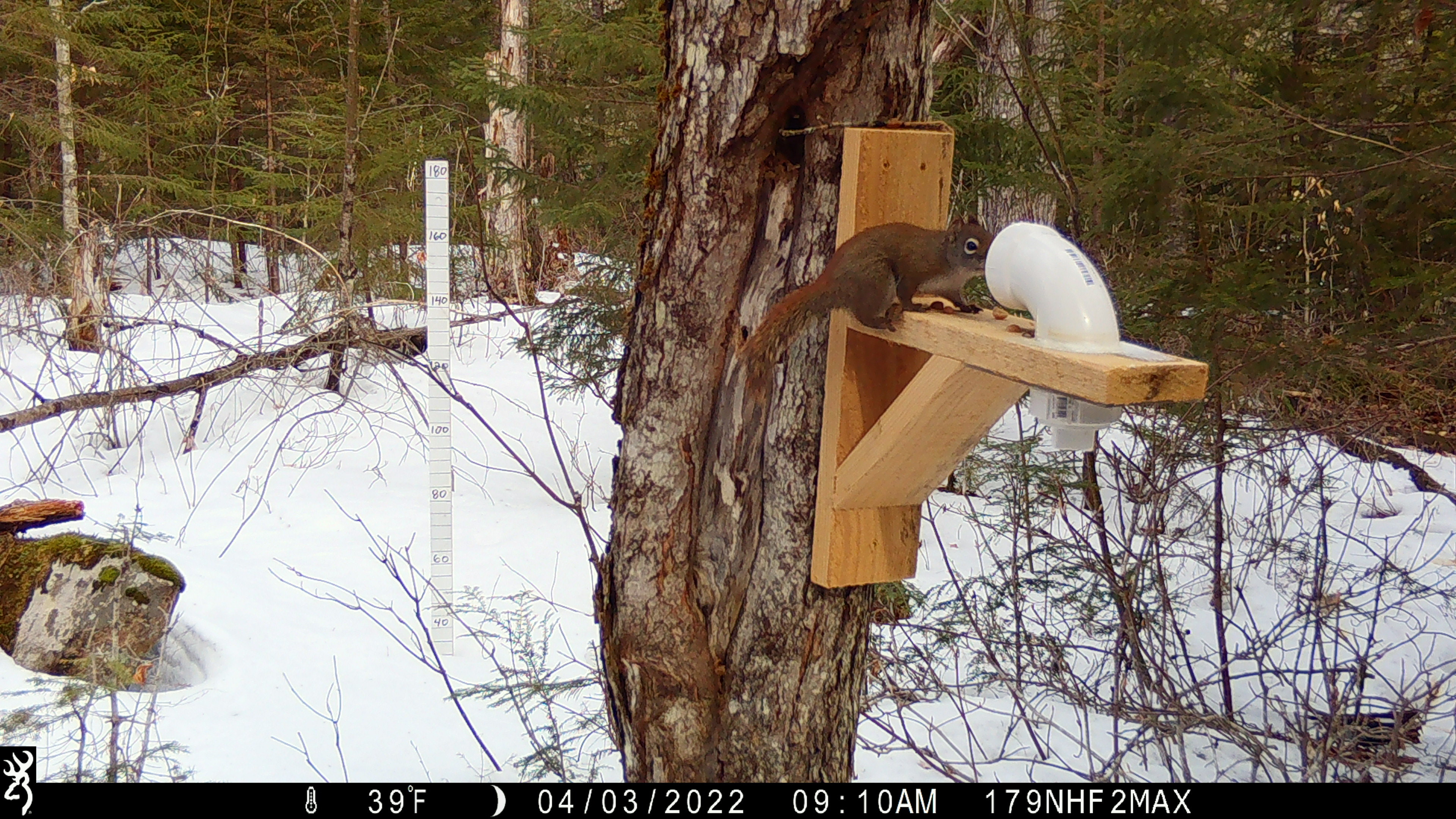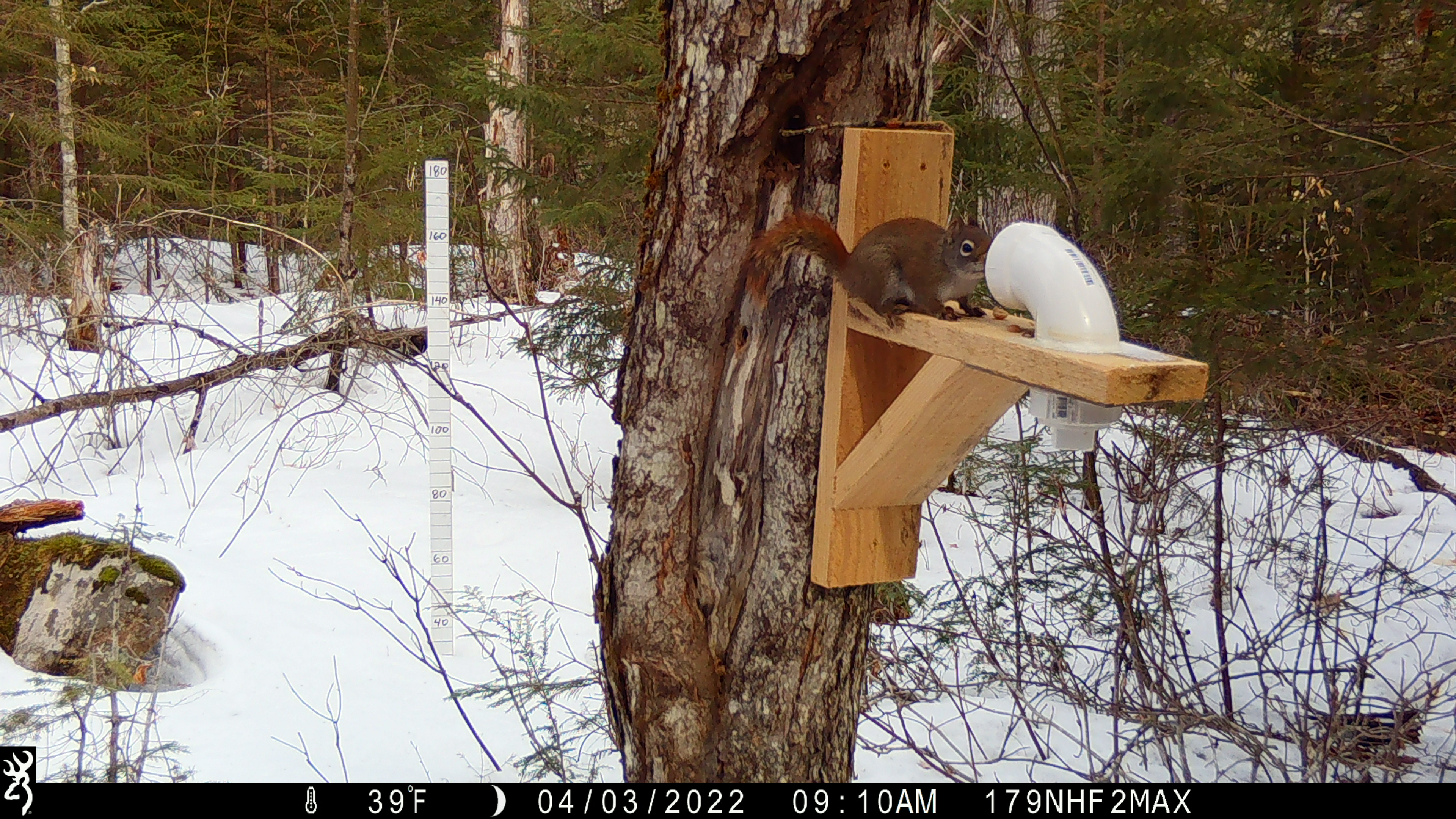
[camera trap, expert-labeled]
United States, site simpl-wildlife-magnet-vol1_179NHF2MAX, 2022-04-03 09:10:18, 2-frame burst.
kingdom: Animalia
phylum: Chordata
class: Mammalia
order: Rodentia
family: Sciuridae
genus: Tamiasciurus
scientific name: Tamiasciurus hudsonicus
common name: red squirrel